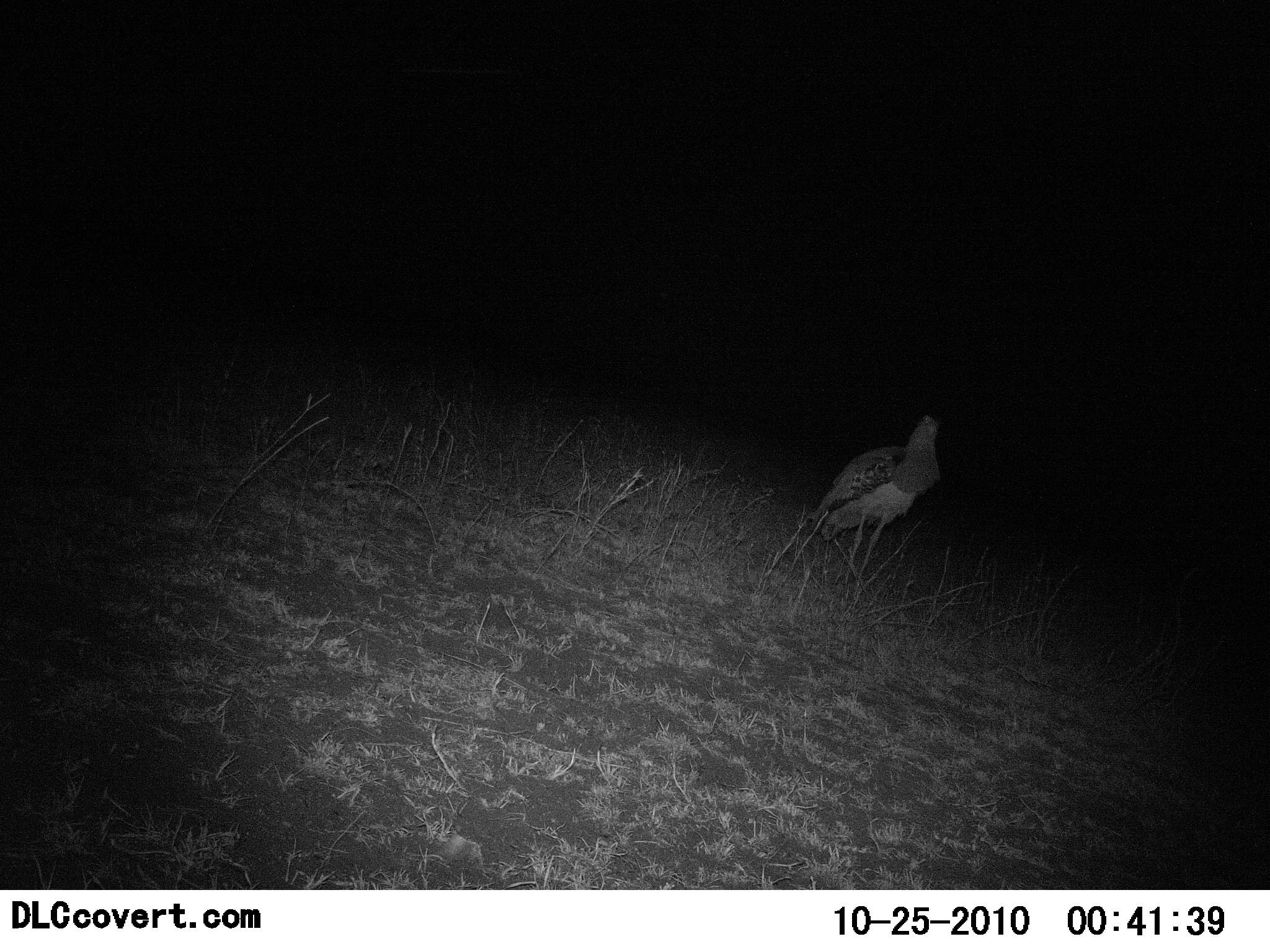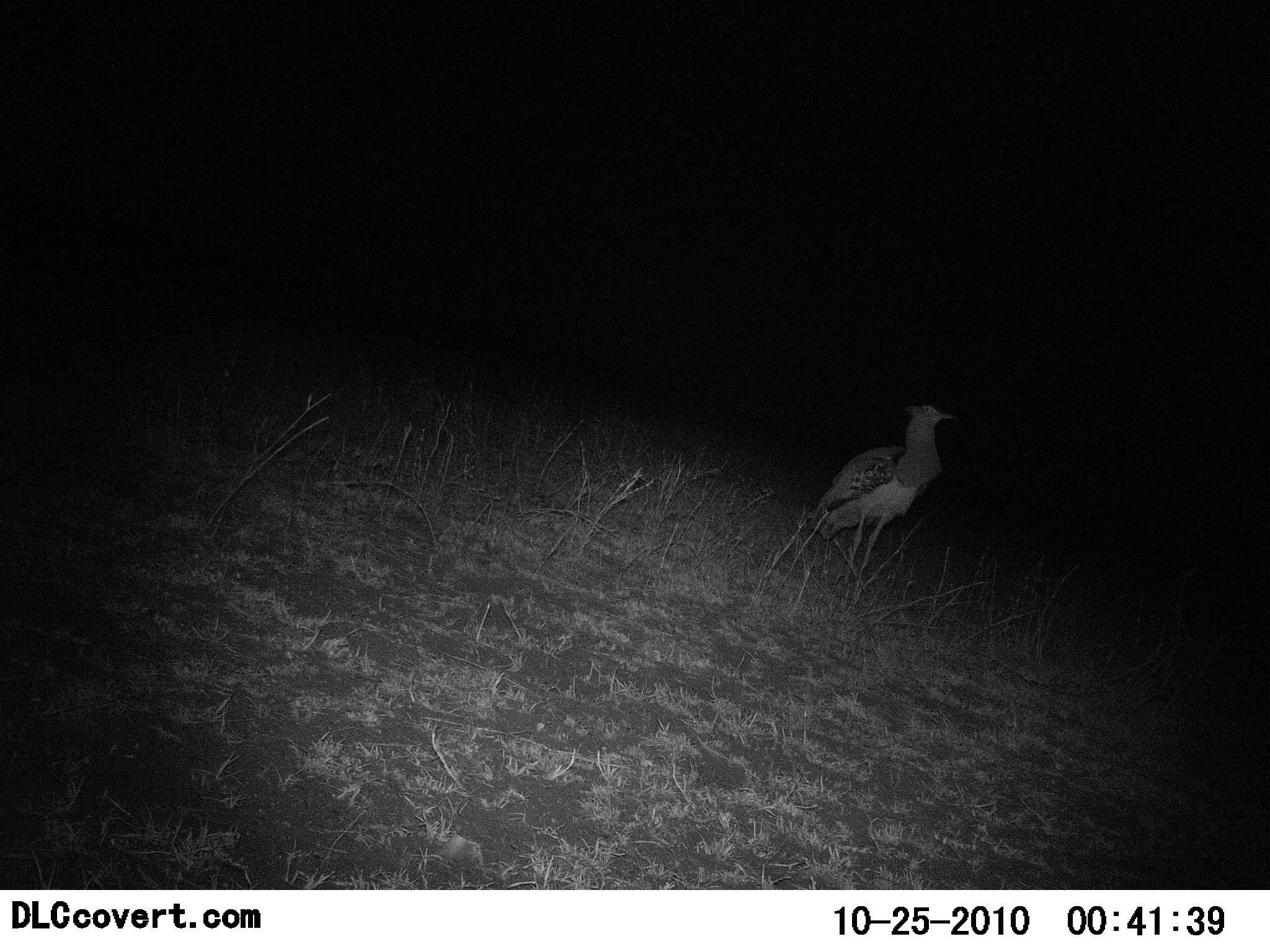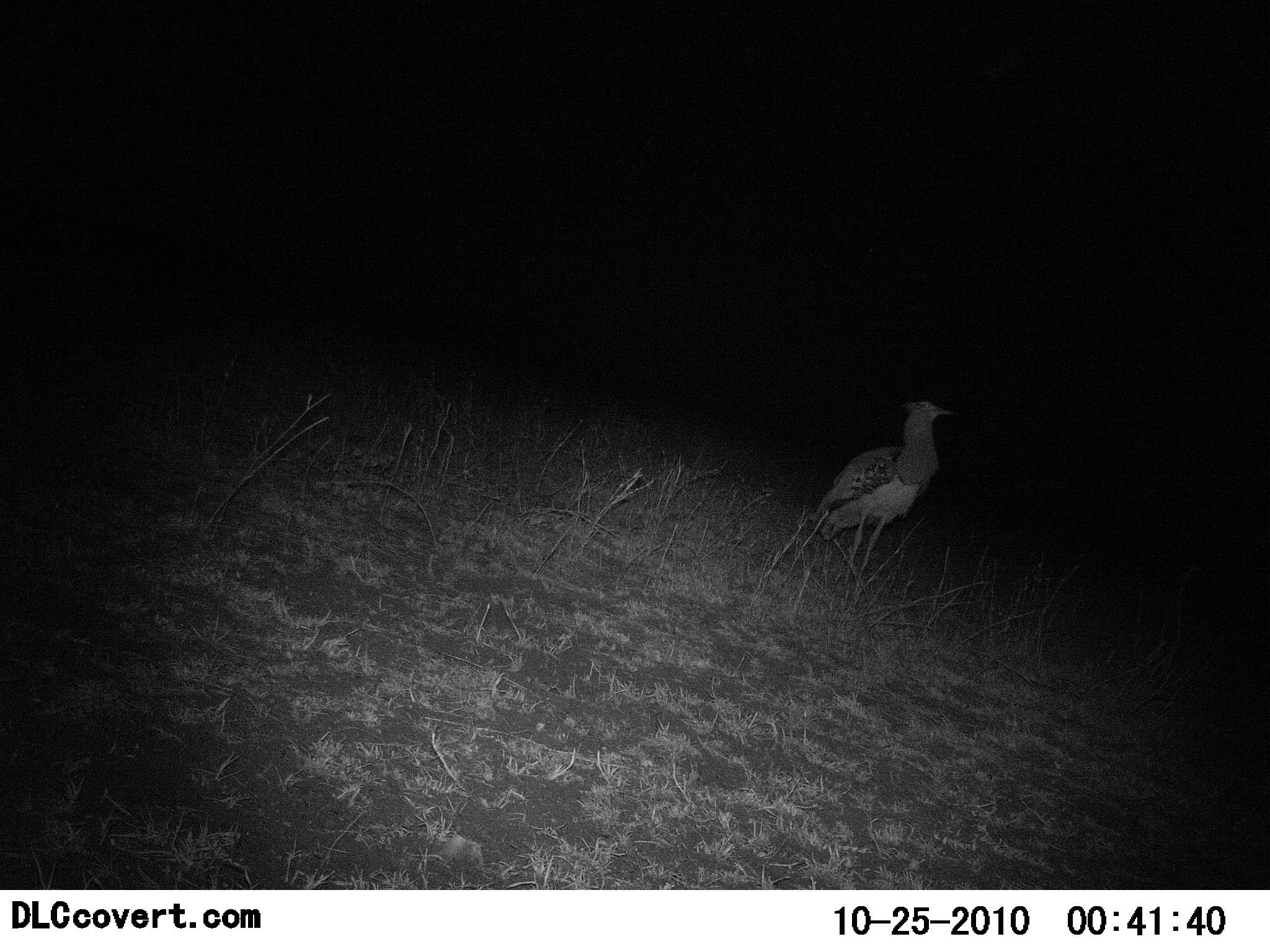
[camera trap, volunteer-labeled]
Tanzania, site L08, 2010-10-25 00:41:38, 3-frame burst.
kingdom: Animalia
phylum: Chordata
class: Aves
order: Otidiformes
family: Otididae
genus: Ardeotis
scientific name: Ardeotis kori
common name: kori bustard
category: koribustard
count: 1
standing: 92%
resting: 0%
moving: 17%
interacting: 0%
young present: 0%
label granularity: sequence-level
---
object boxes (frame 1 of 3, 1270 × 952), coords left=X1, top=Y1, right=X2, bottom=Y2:
animal: left=804, top=414, right=941, bottom=598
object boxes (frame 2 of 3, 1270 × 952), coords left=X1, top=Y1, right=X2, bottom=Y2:
animal: left=804, top=404, right=957, bottom=598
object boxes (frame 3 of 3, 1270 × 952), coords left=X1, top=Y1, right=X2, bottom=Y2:
animal: left=804, top=399, right=957, bottom=609